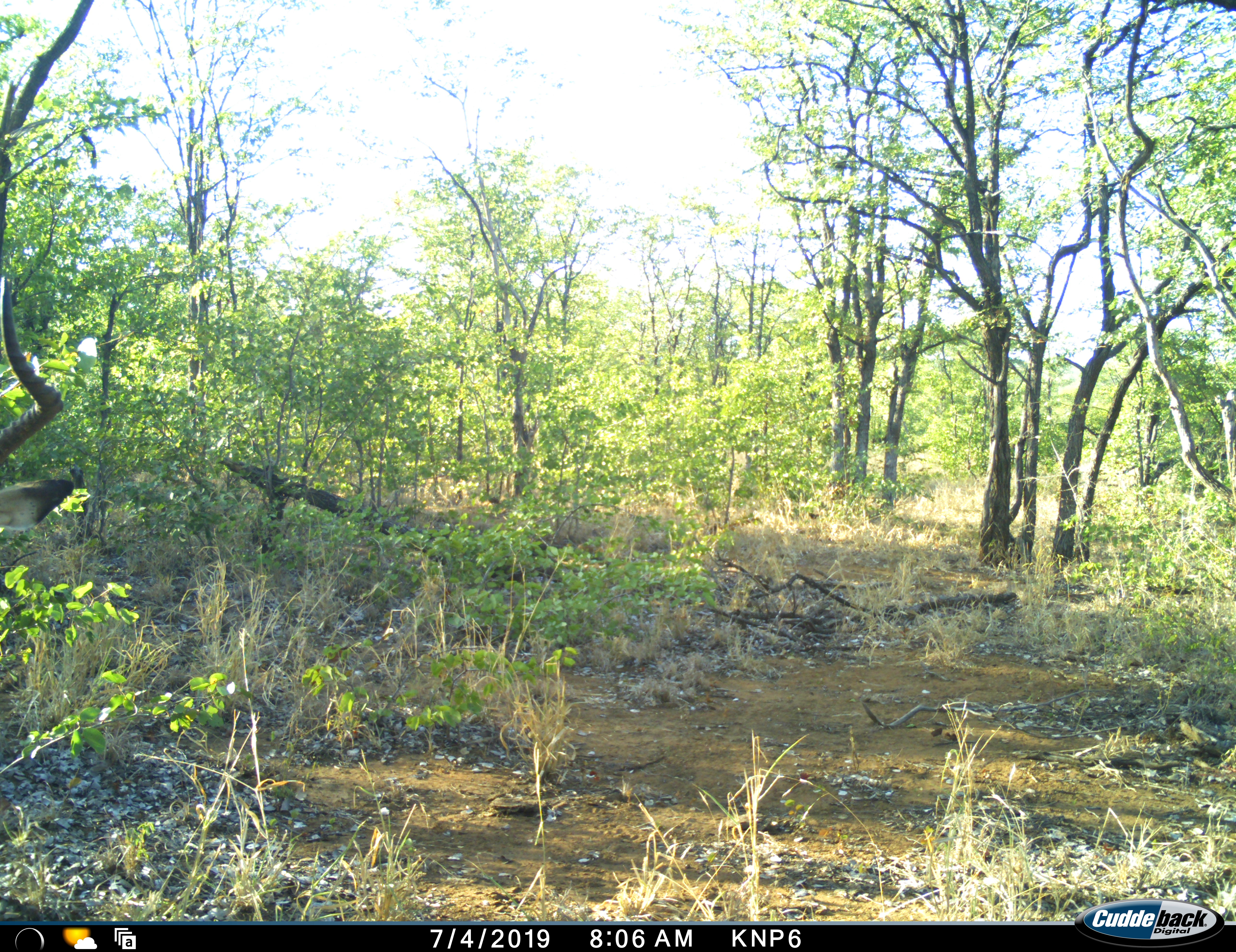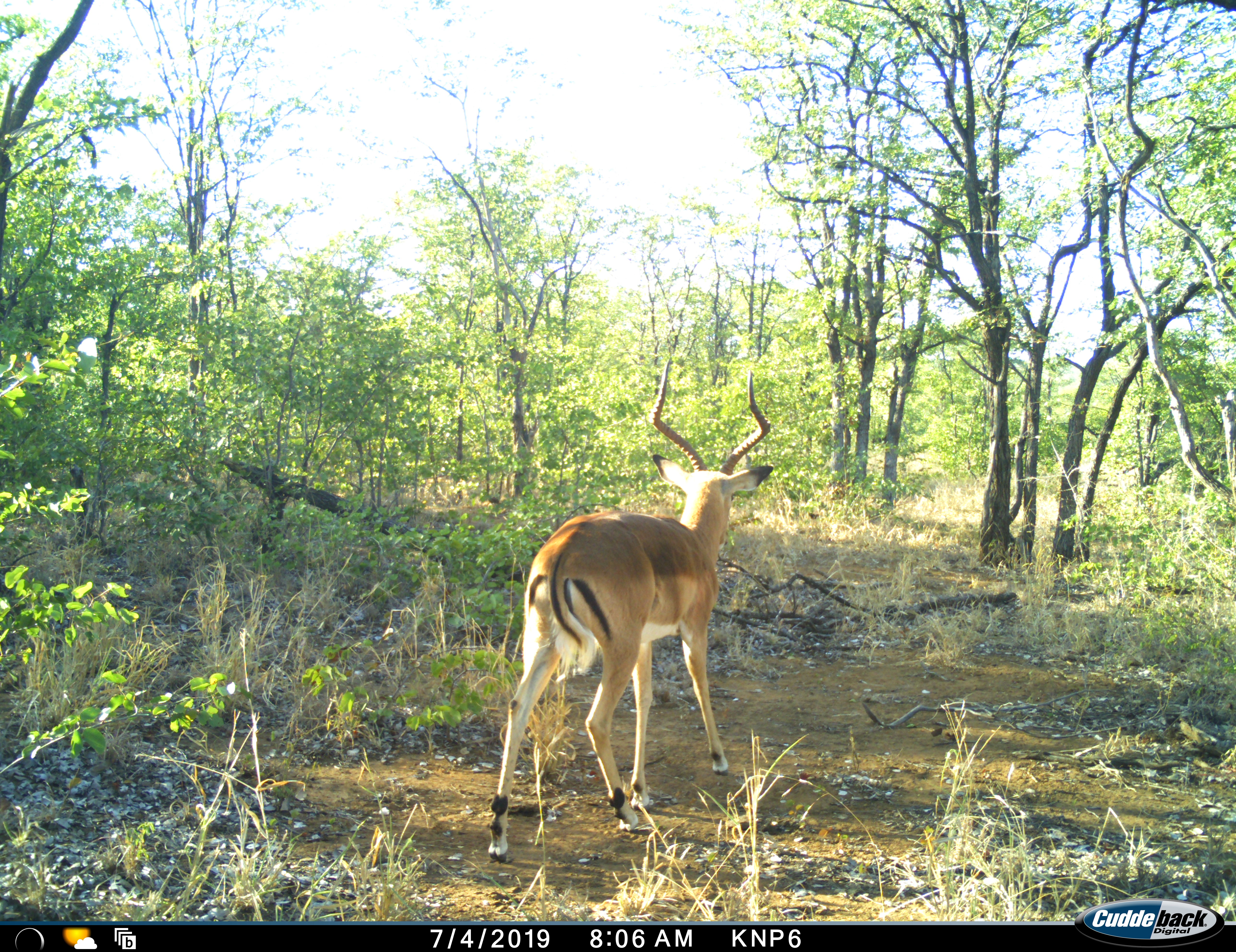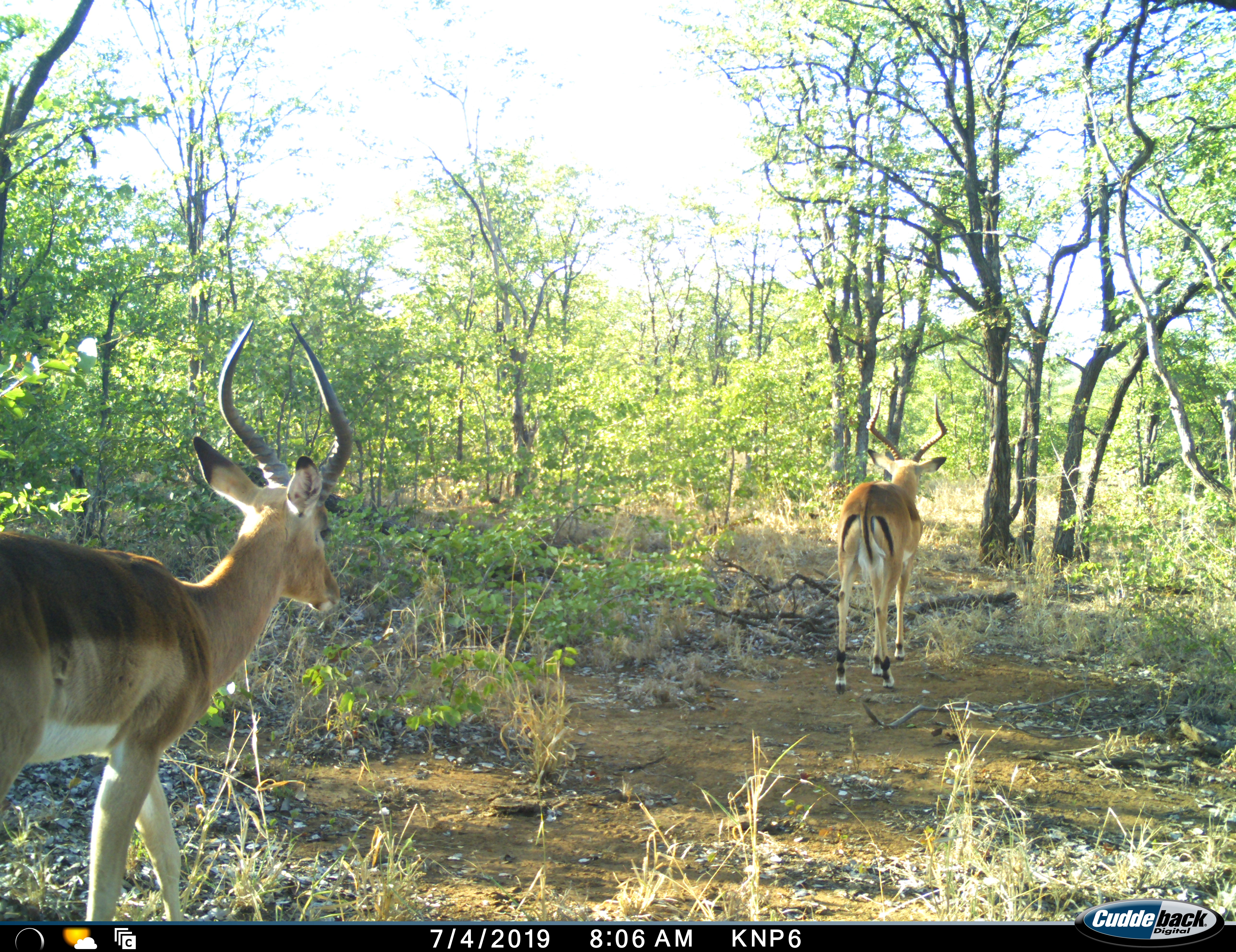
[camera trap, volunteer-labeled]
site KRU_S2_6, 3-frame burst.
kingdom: Animalia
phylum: Chordata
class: Mammalia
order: Artiodactyla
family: Bovidae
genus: Aepyceros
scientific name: Aepyceros melampus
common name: impala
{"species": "impala (Aepyceros melampus)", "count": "2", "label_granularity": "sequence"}